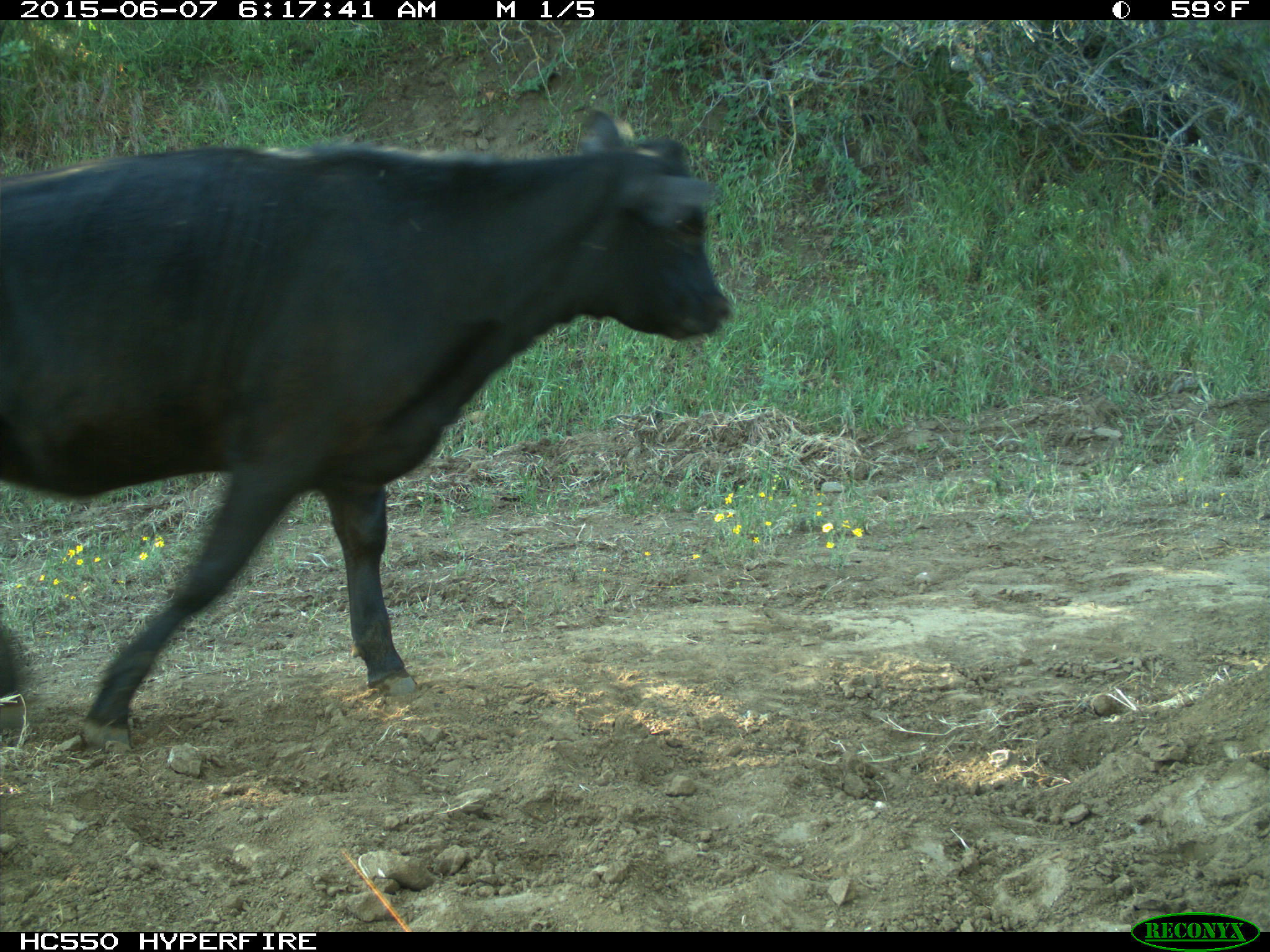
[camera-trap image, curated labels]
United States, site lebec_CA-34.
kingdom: Animalia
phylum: Chordata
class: Mammalia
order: Artiodactyla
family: Bovidae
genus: Bos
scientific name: Bos taurus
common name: domestic cow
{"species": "Bos taurus (domestic cow)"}